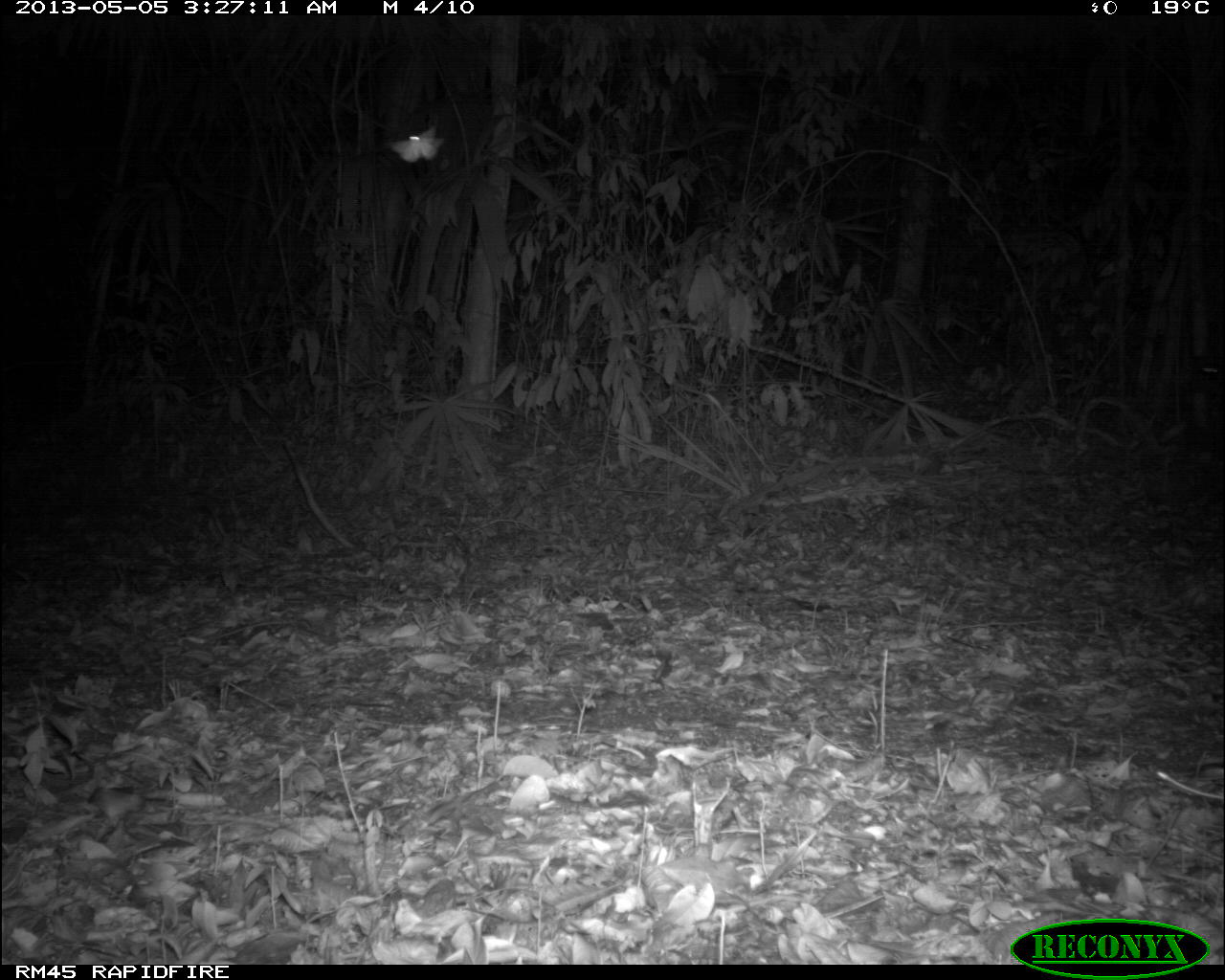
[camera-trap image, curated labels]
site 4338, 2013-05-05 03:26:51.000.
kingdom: Animalia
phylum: Chordata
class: Mammalia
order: Carnivora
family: Canidae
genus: Urocyon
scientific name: Urocyon cinereoargenteus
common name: gray fox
Urocyon cinereoargenteus (gray fox), count 1.